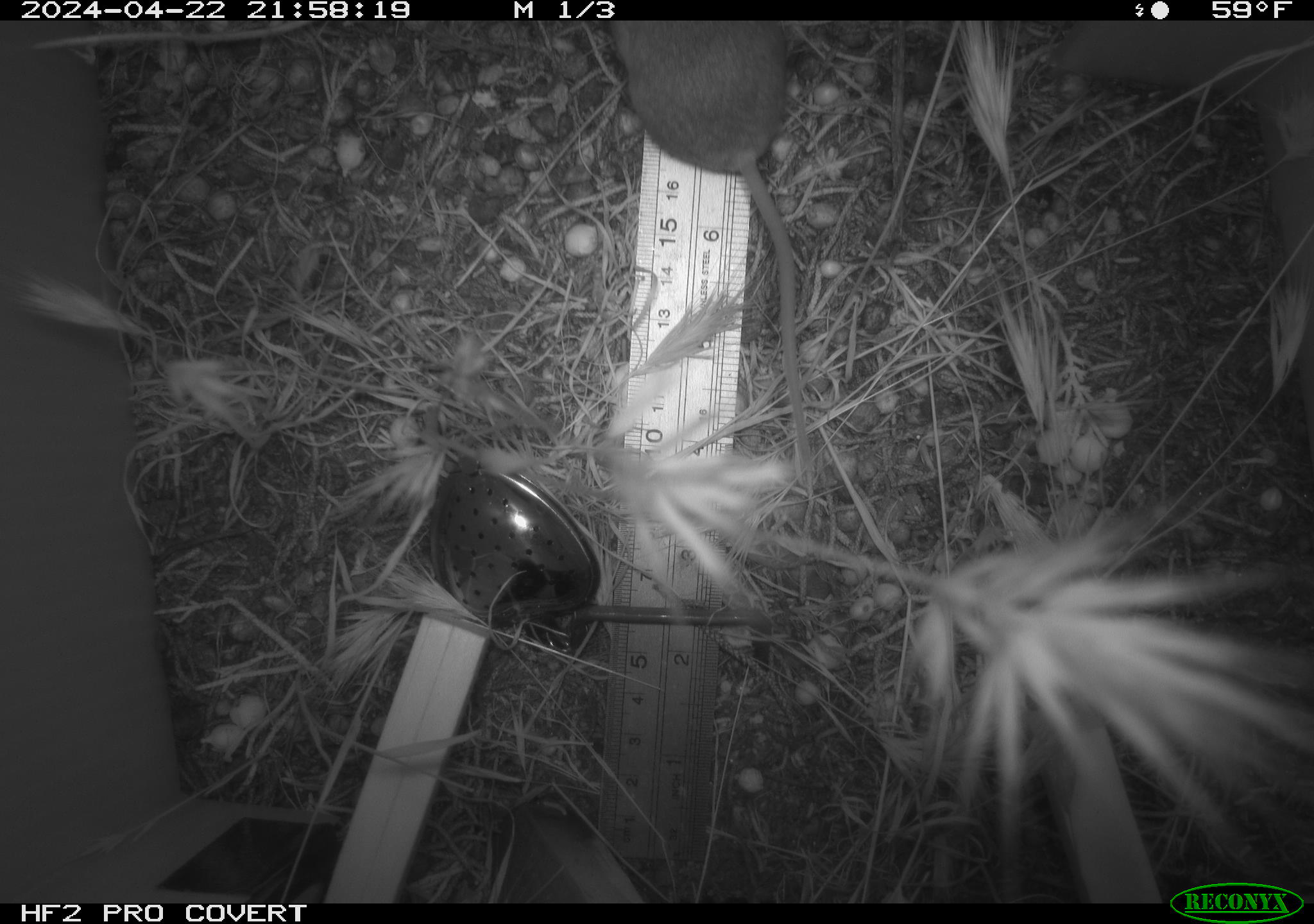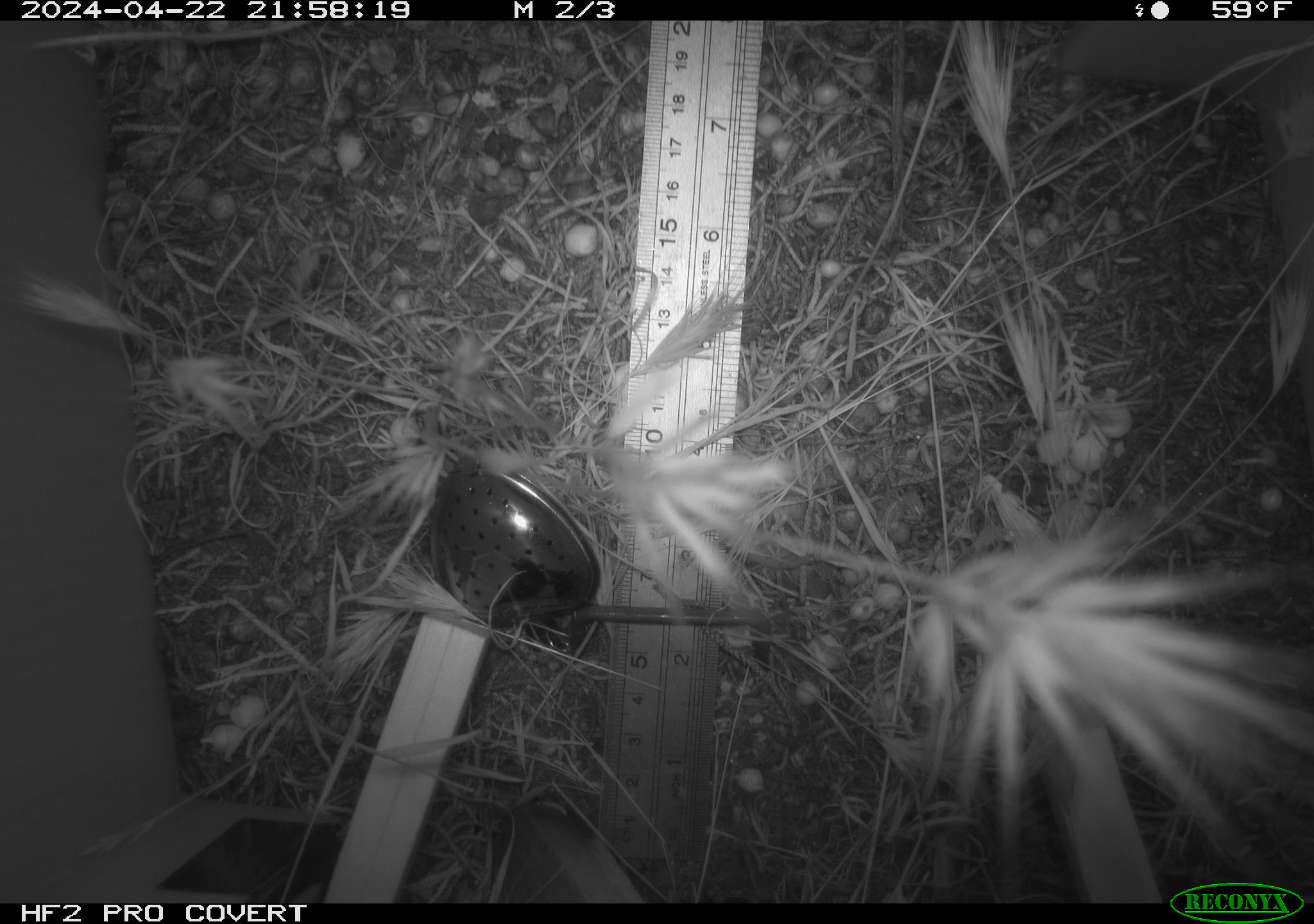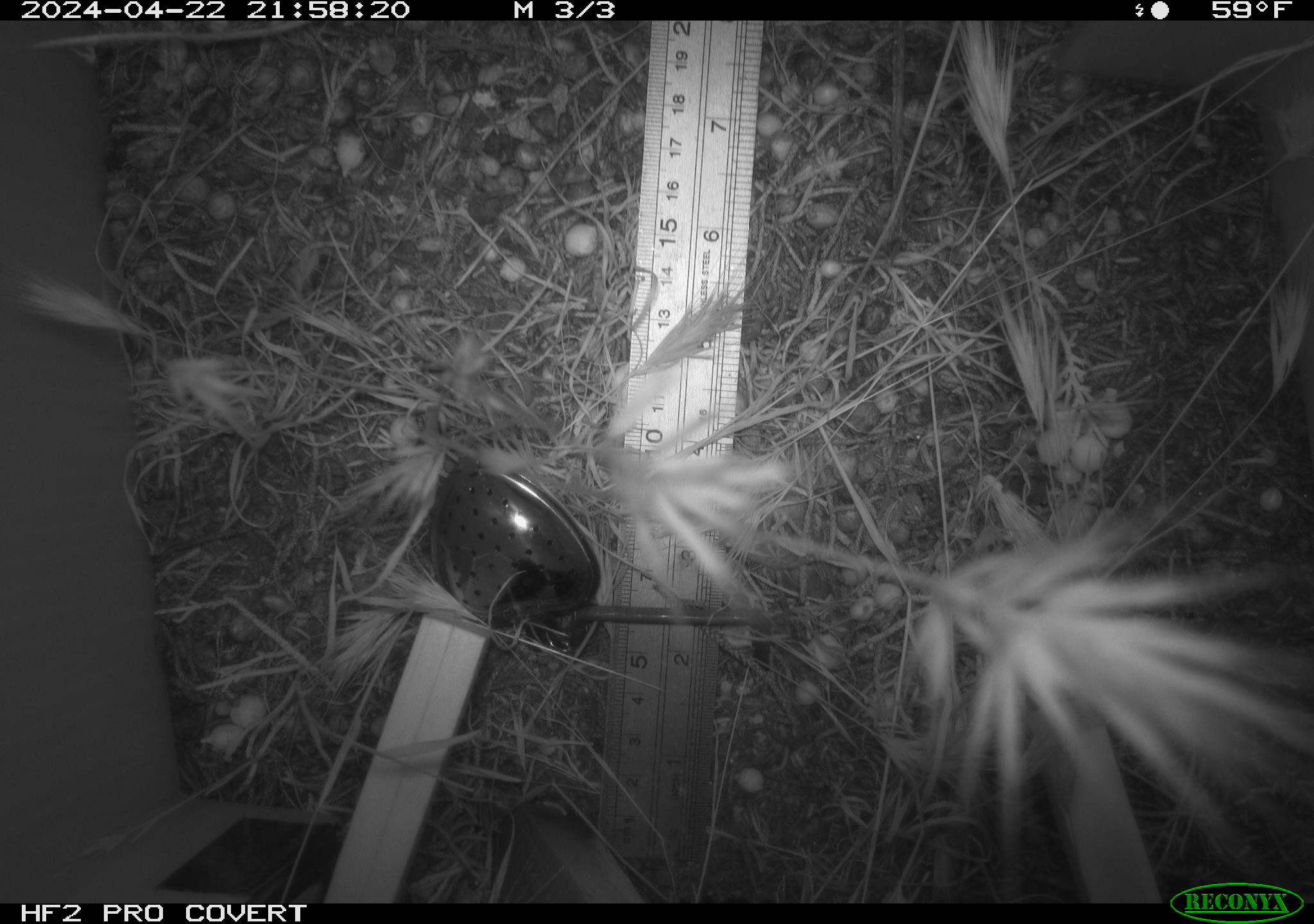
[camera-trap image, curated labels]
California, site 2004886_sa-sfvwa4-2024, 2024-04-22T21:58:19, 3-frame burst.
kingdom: Animalia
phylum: Chordata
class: Mammalia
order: Rodentia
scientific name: Rodentia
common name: mouse species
Mouse species (Rodentia).